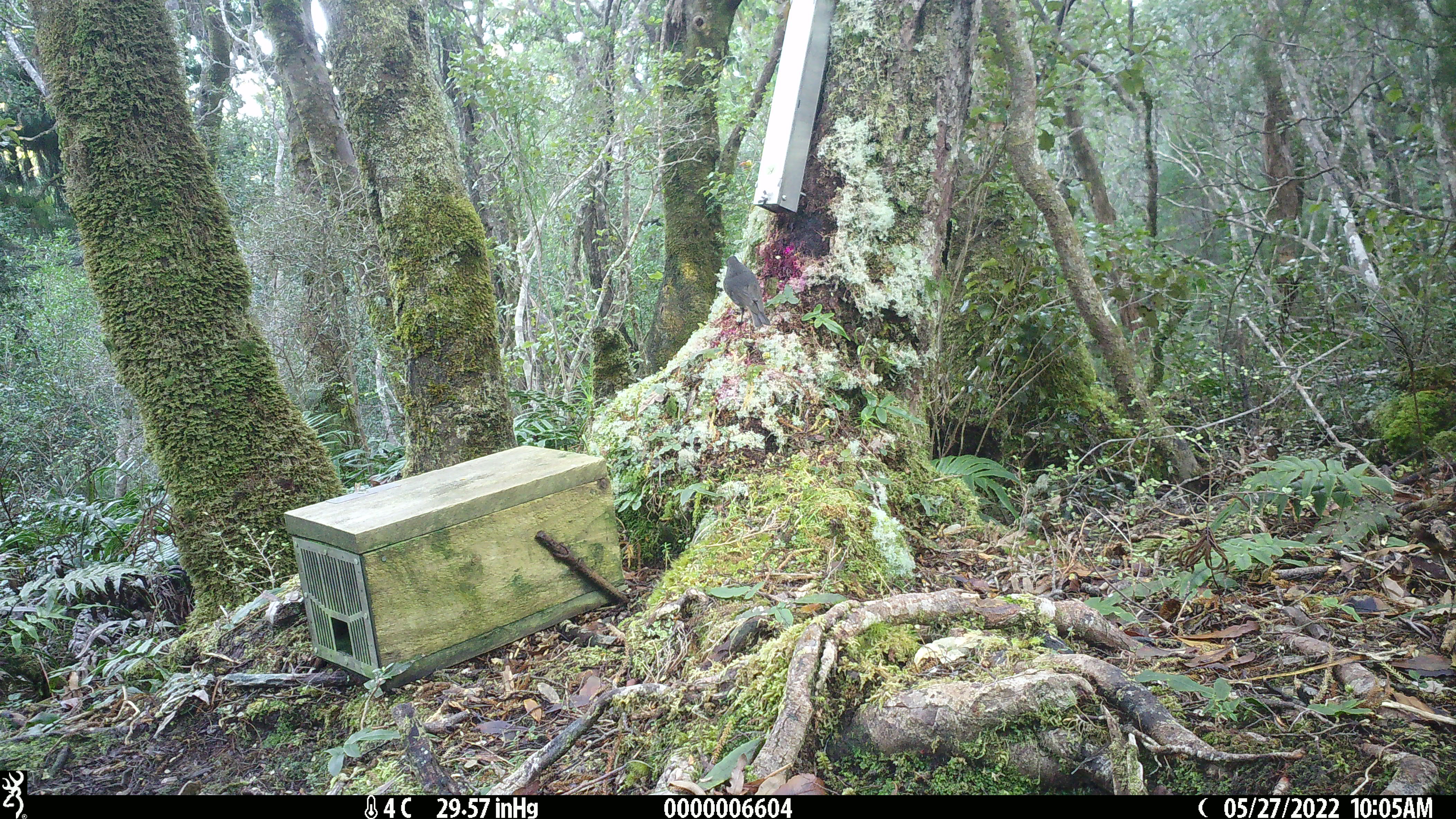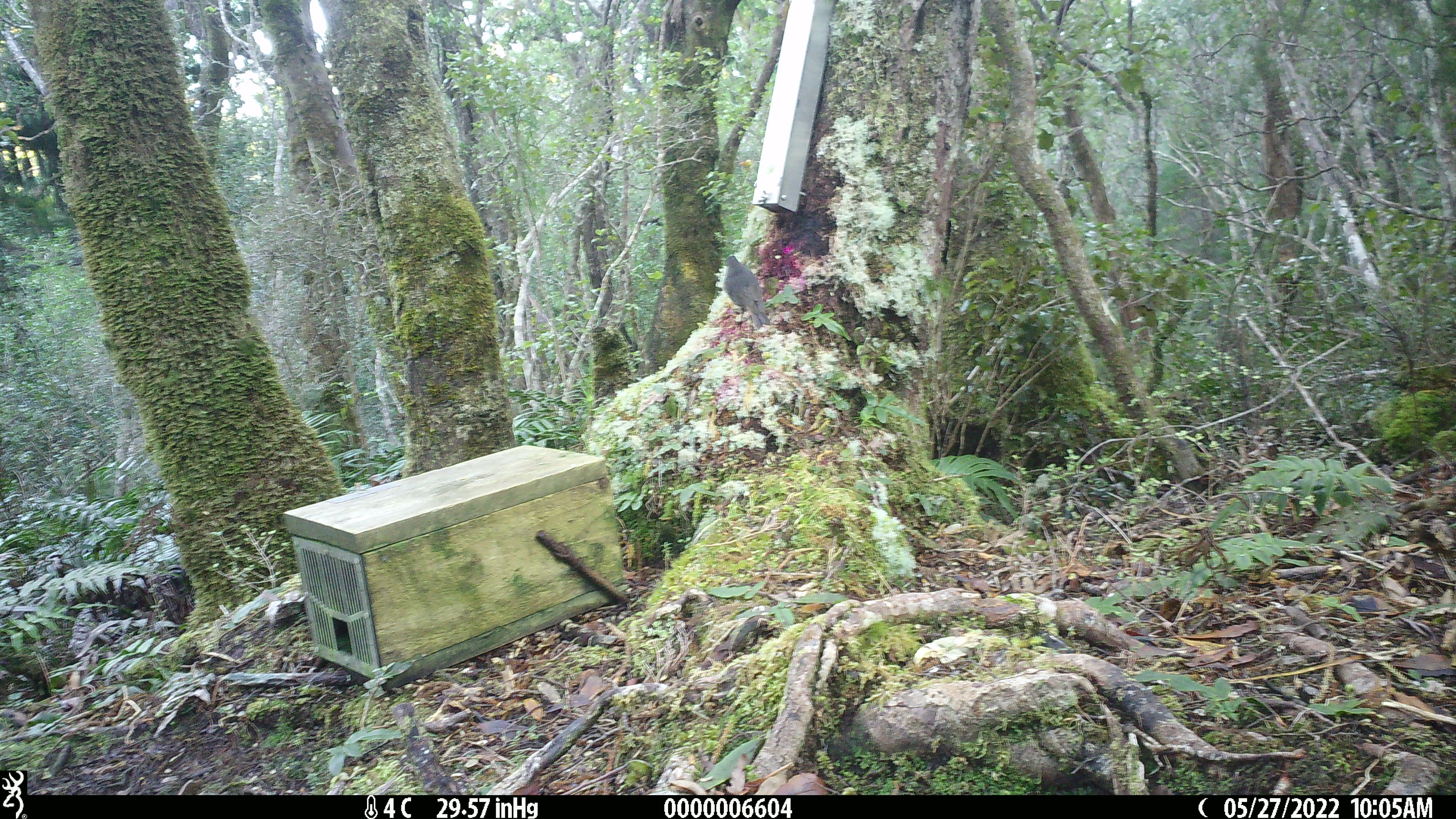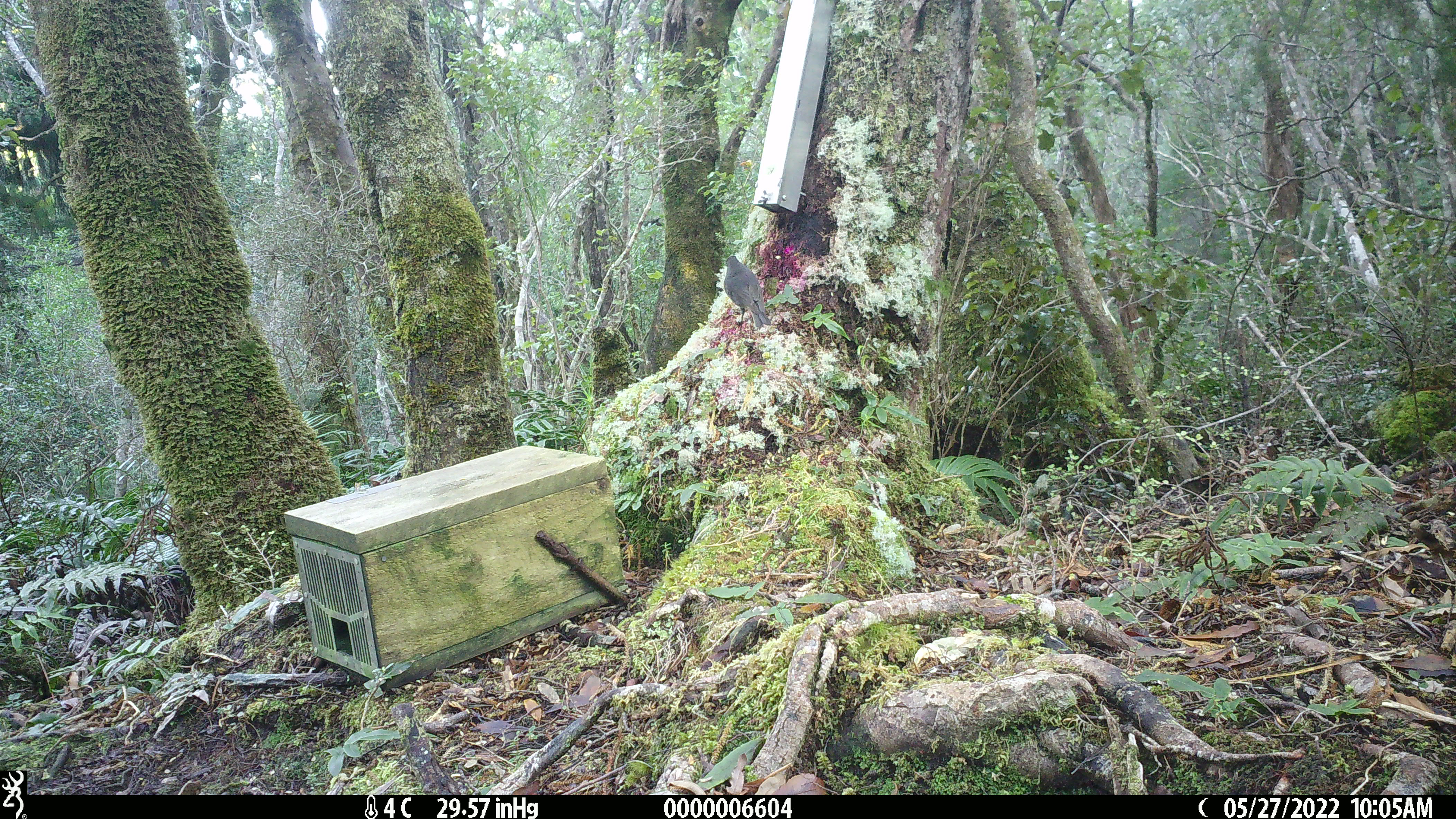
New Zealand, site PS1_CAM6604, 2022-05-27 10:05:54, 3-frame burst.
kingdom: Animalia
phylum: Chordata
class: Aves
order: Passeriformes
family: Petroicidae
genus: Petroica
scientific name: Petroica australis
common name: new zealand robin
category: robin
Robin (new zealand robin) (Petroica australis).